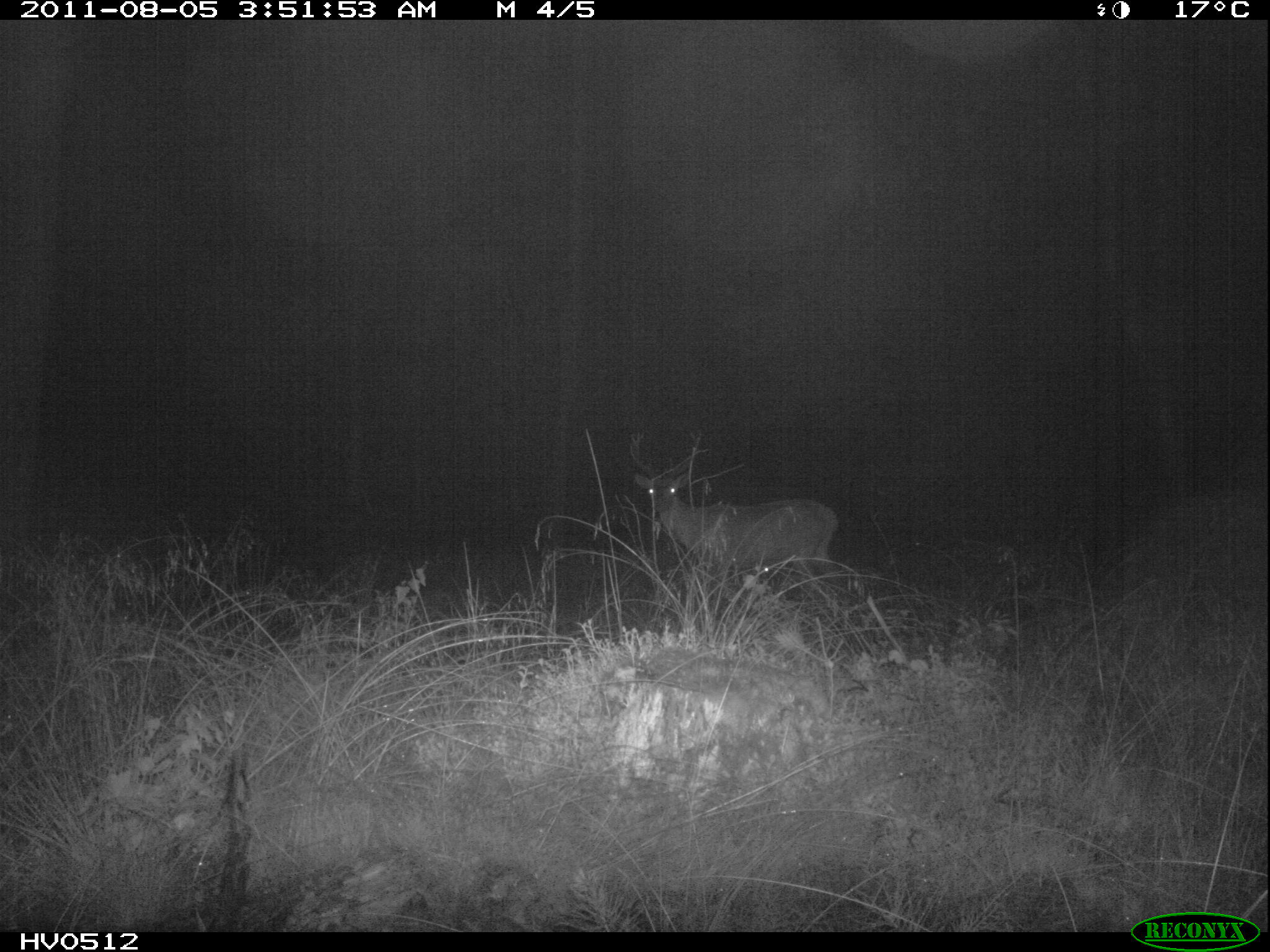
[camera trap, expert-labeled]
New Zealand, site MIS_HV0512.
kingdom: Animalia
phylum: Chordata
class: Mammalia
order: Artiodactyla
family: Cervidae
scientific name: Cervidae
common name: deer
Deer (Cervidae).